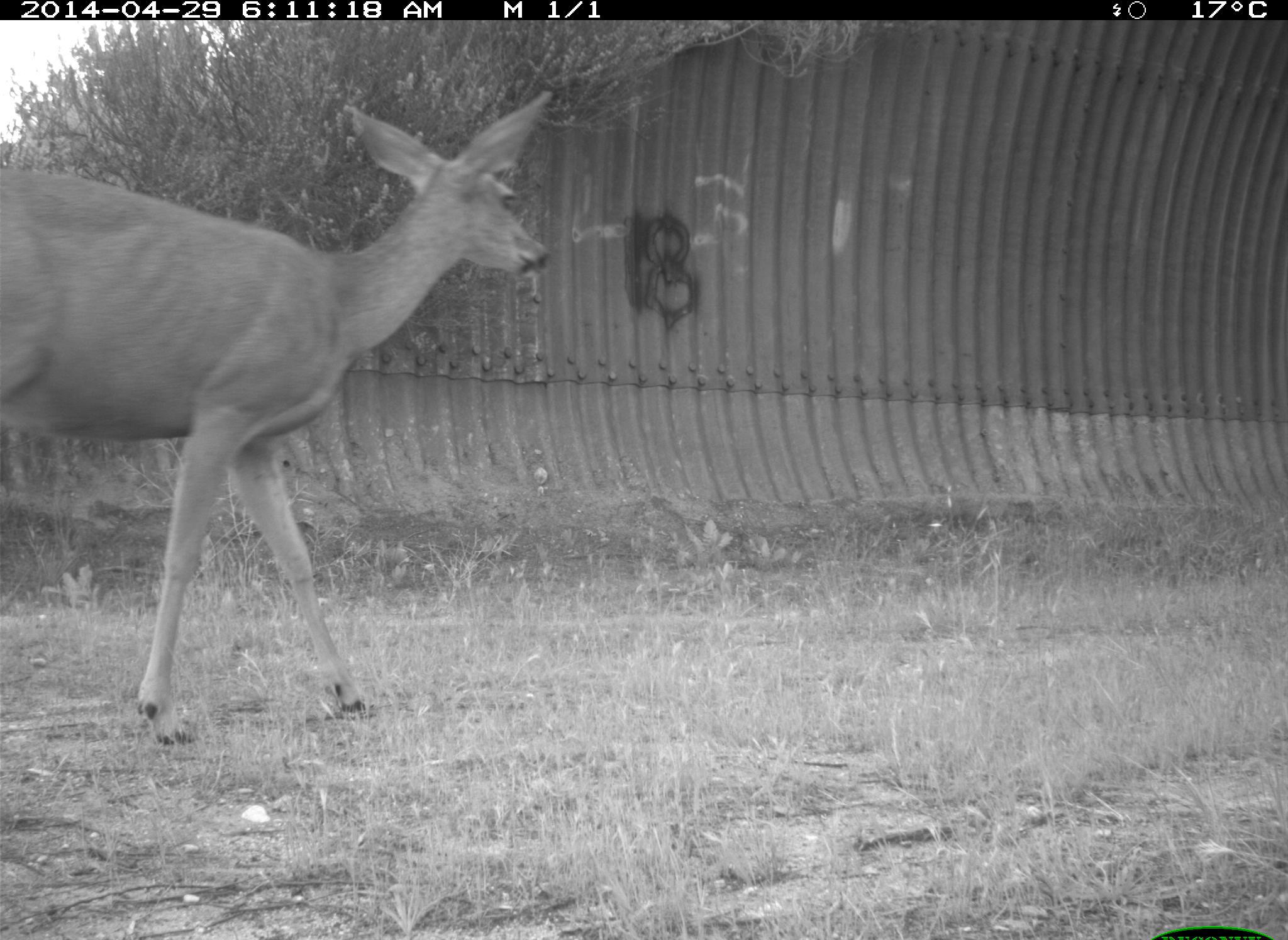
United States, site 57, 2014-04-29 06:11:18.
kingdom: Animalia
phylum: Chordata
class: Mammalia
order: Artiodactyla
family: Cervidae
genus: Odocoileus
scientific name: Odocoileus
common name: deer